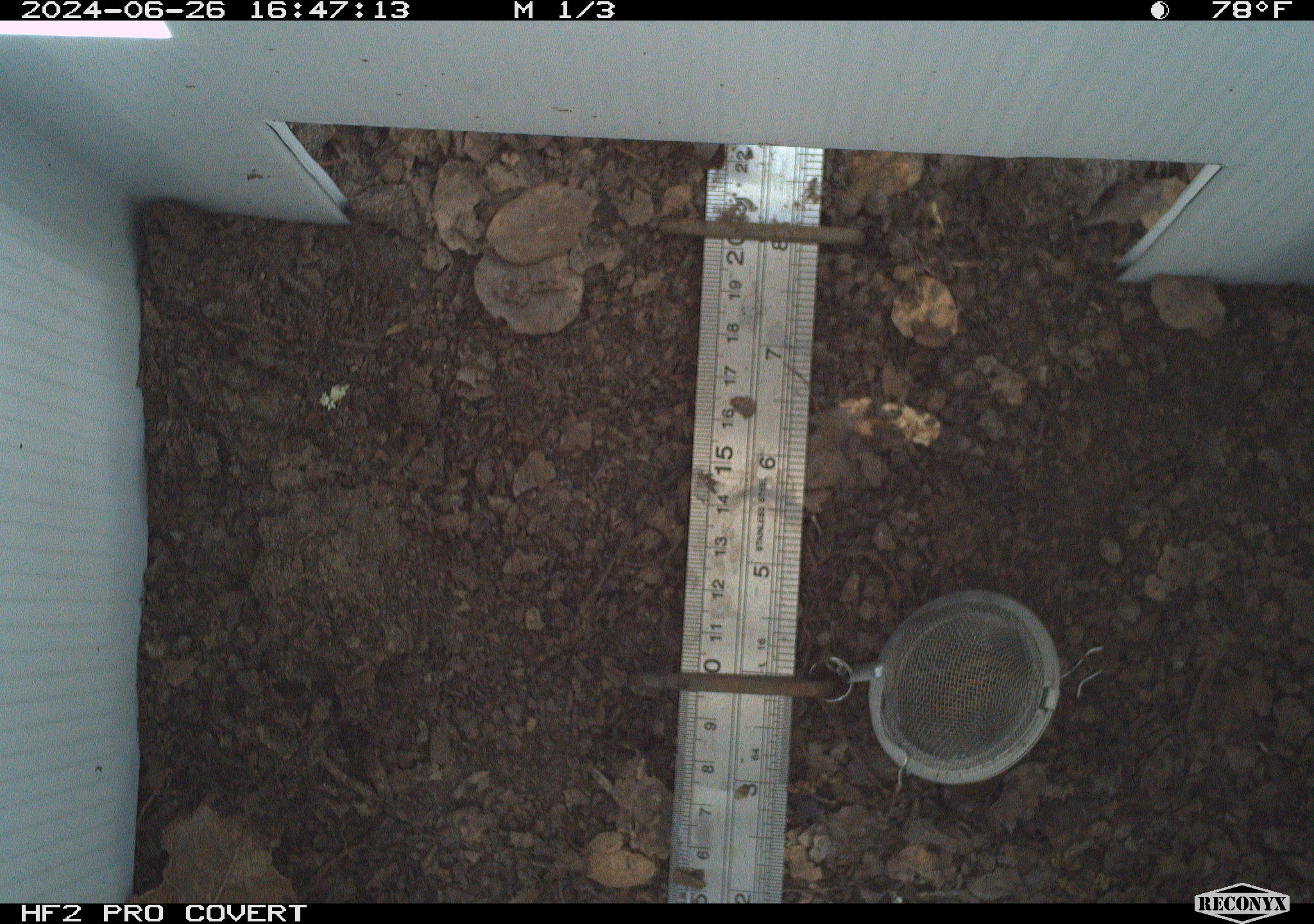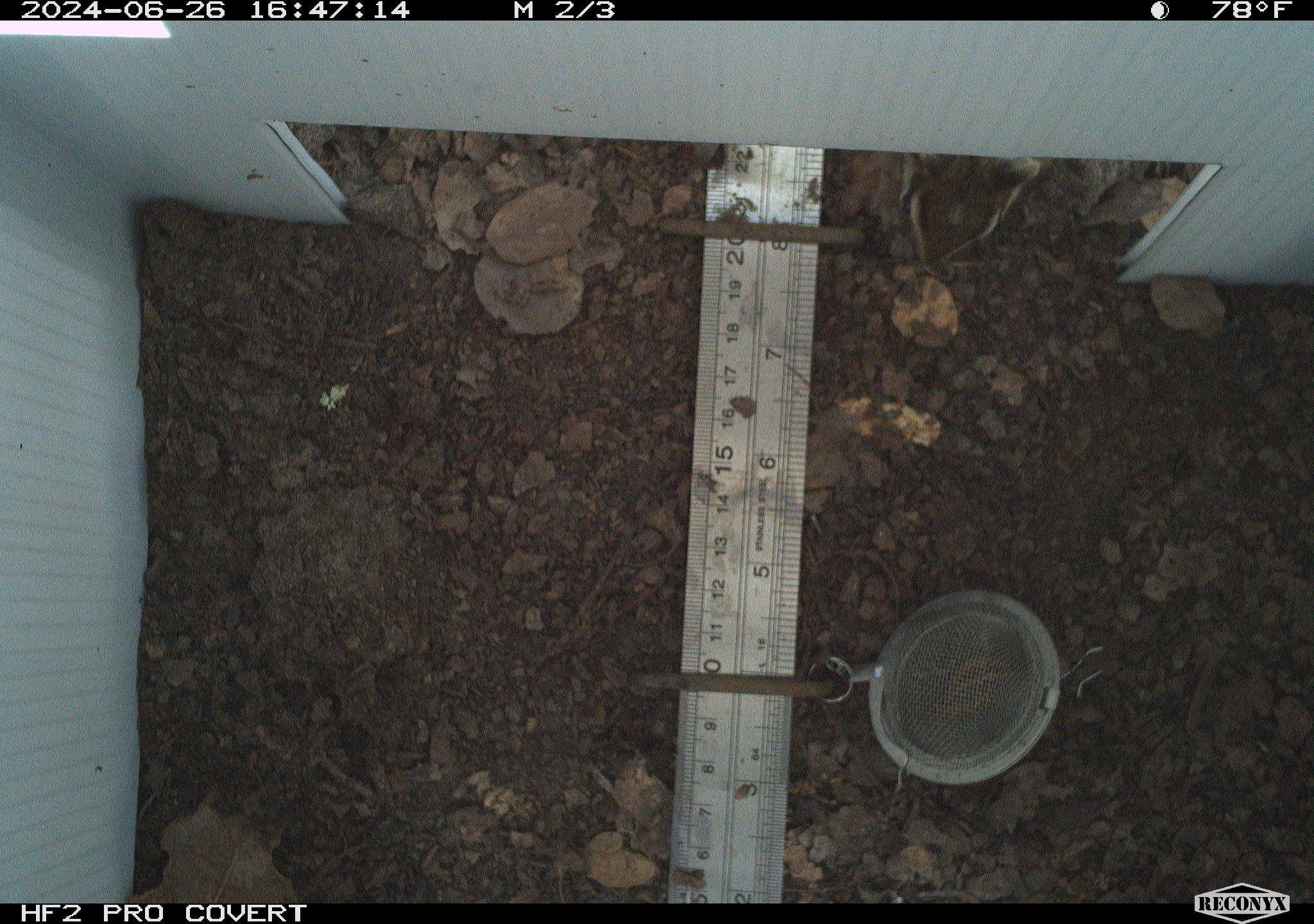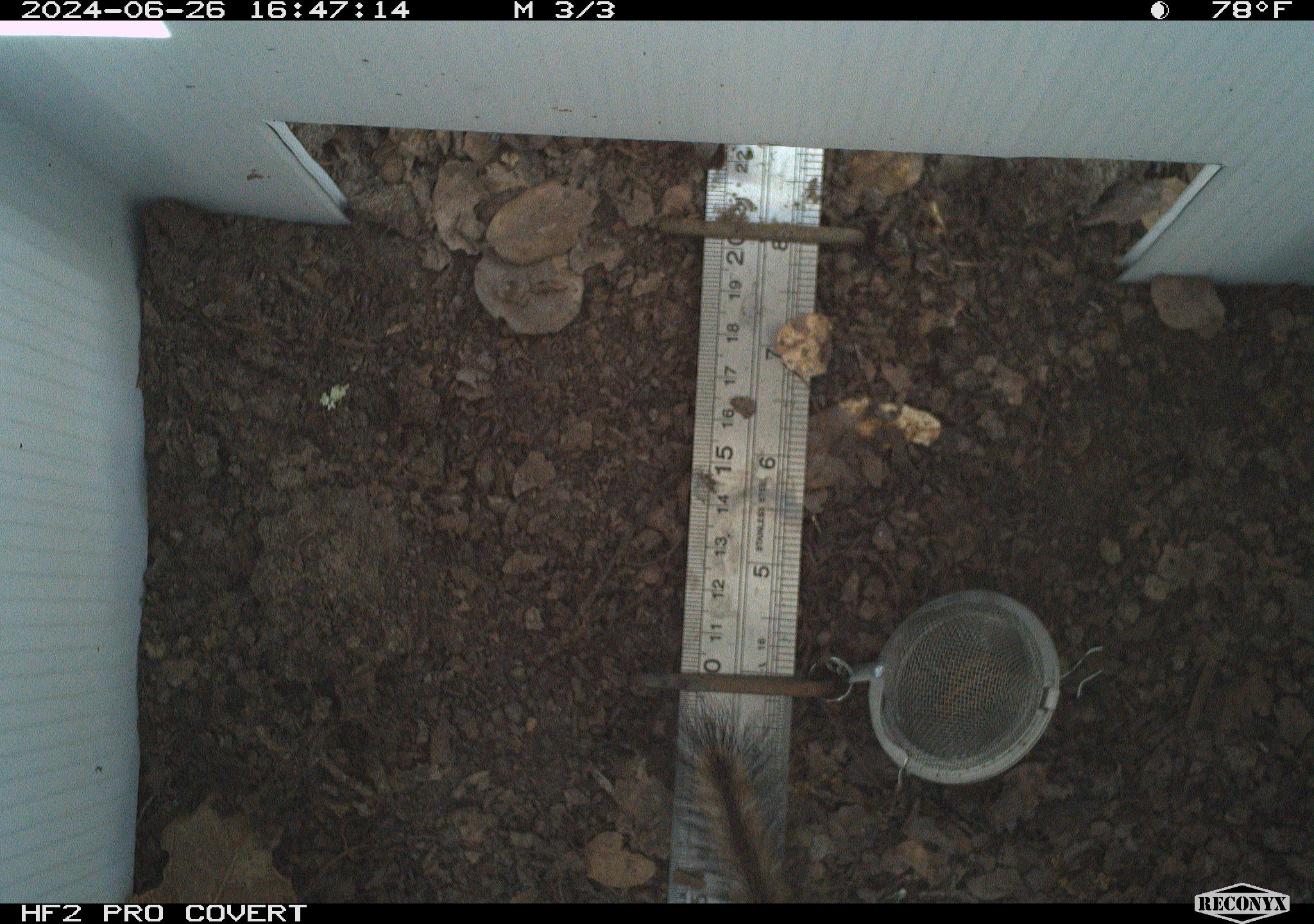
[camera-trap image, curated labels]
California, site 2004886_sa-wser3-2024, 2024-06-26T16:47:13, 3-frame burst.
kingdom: Animalia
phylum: Chordata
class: Mammalia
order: Rodentia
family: Sciuridae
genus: Neotamias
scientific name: Neotamias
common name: western chipmunks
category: neotamias species